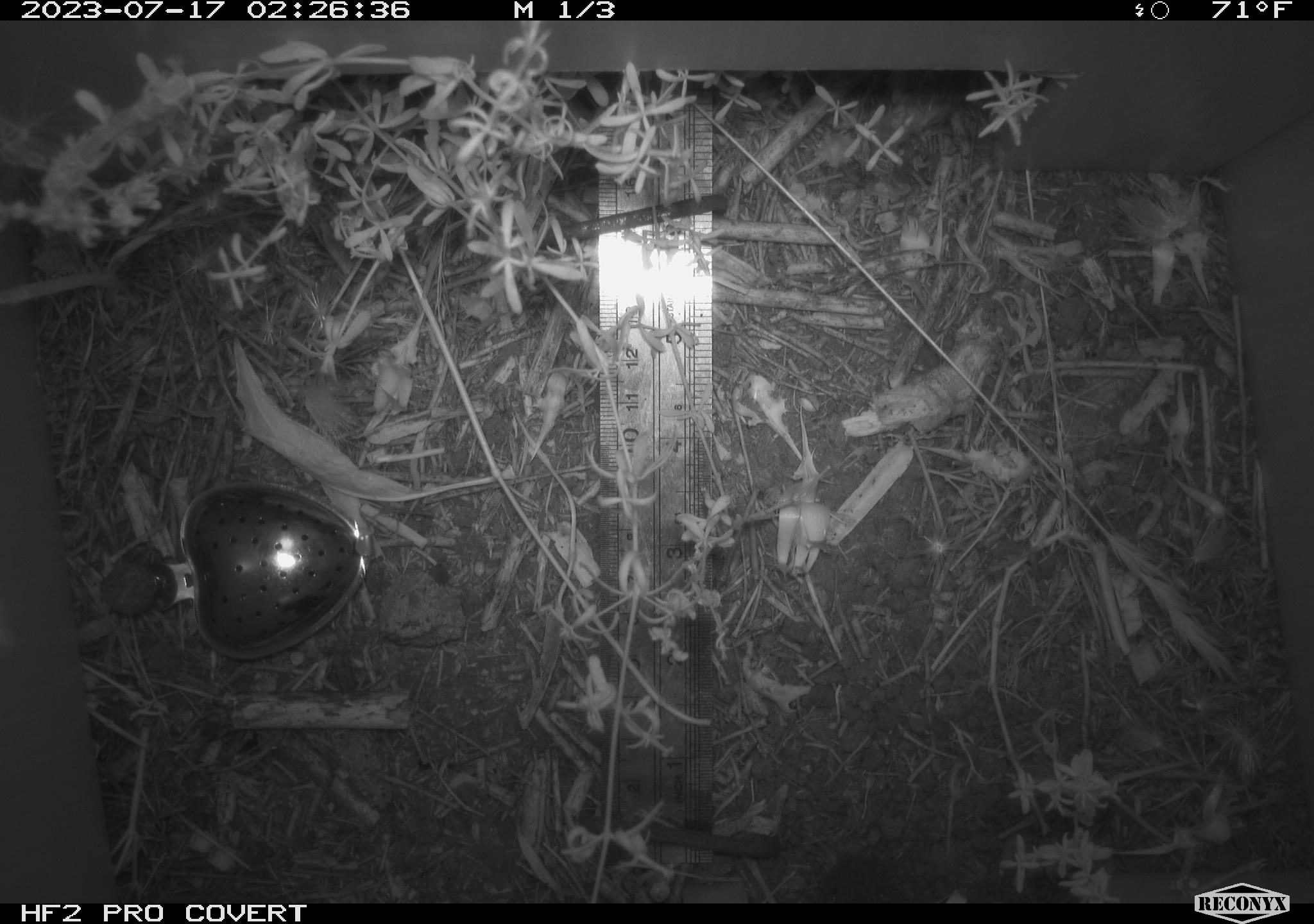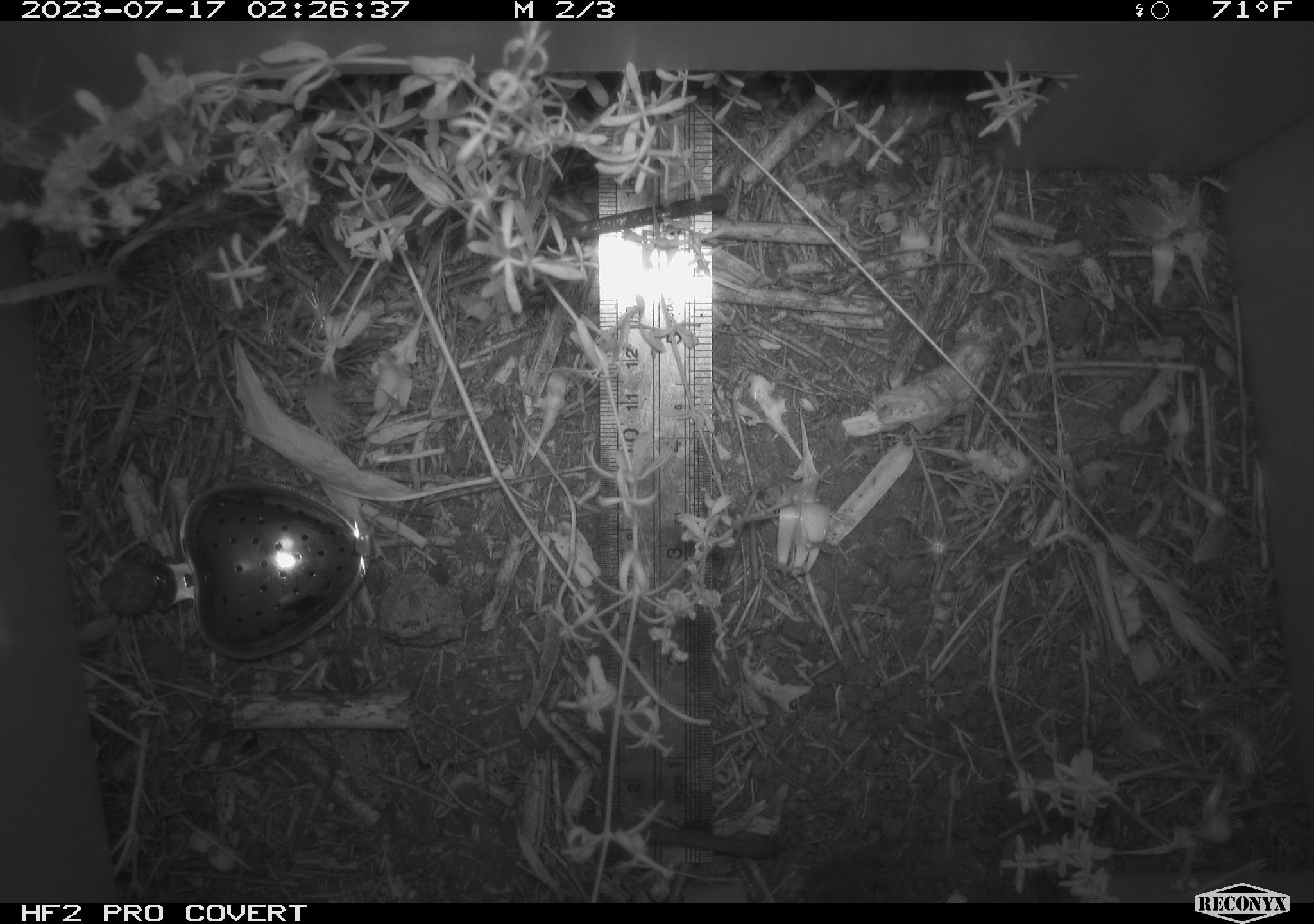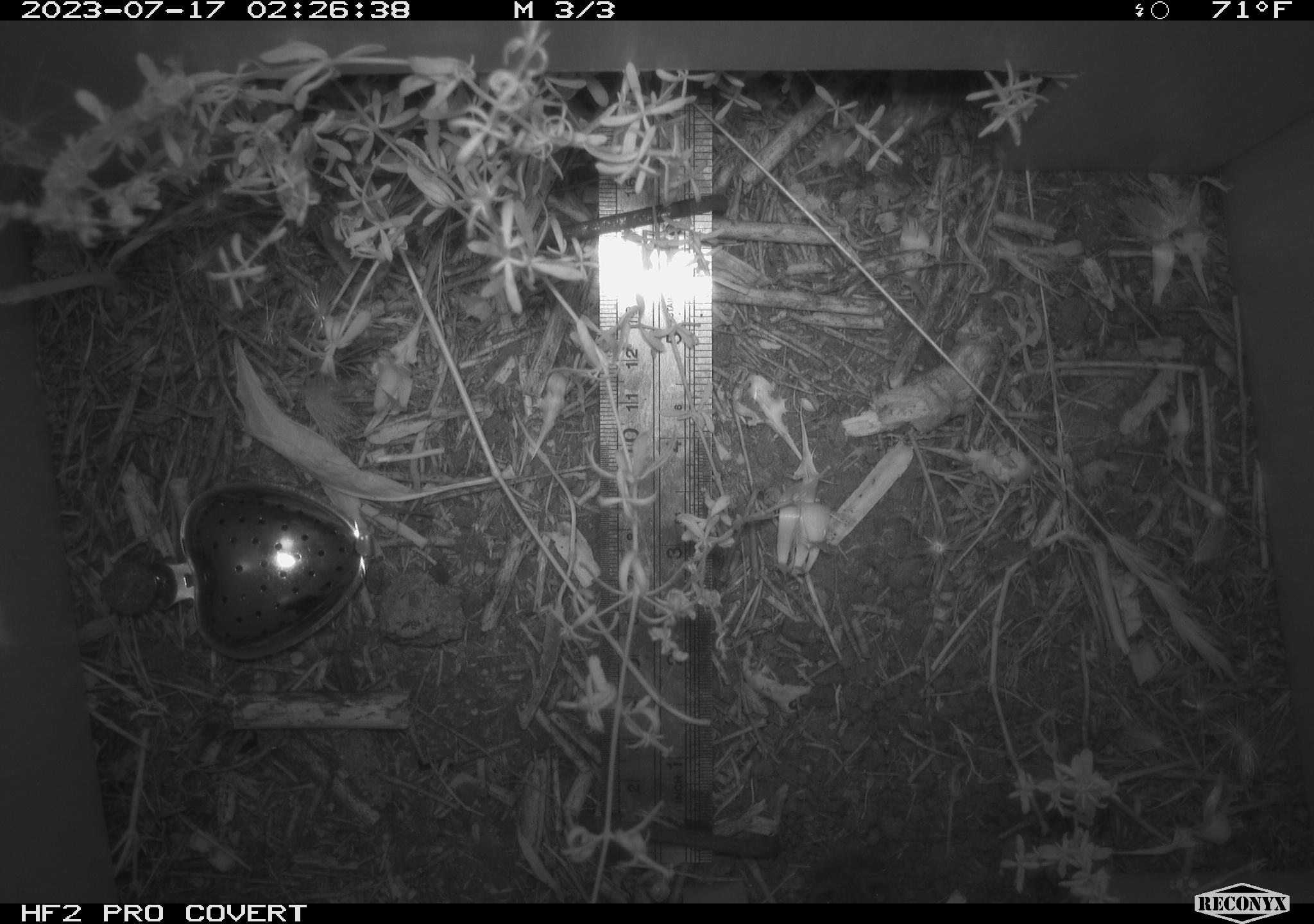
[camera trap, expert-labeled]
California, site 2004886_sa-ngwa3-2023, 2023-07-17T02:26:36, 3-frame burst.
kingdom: Animalia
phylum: Chordata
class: Mammalia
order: Rodentia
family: Cricetidae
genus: Microtus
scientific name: Microtus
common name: meadow vole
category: microtus species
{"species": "microtus species (meadow vole) (Microtus)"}